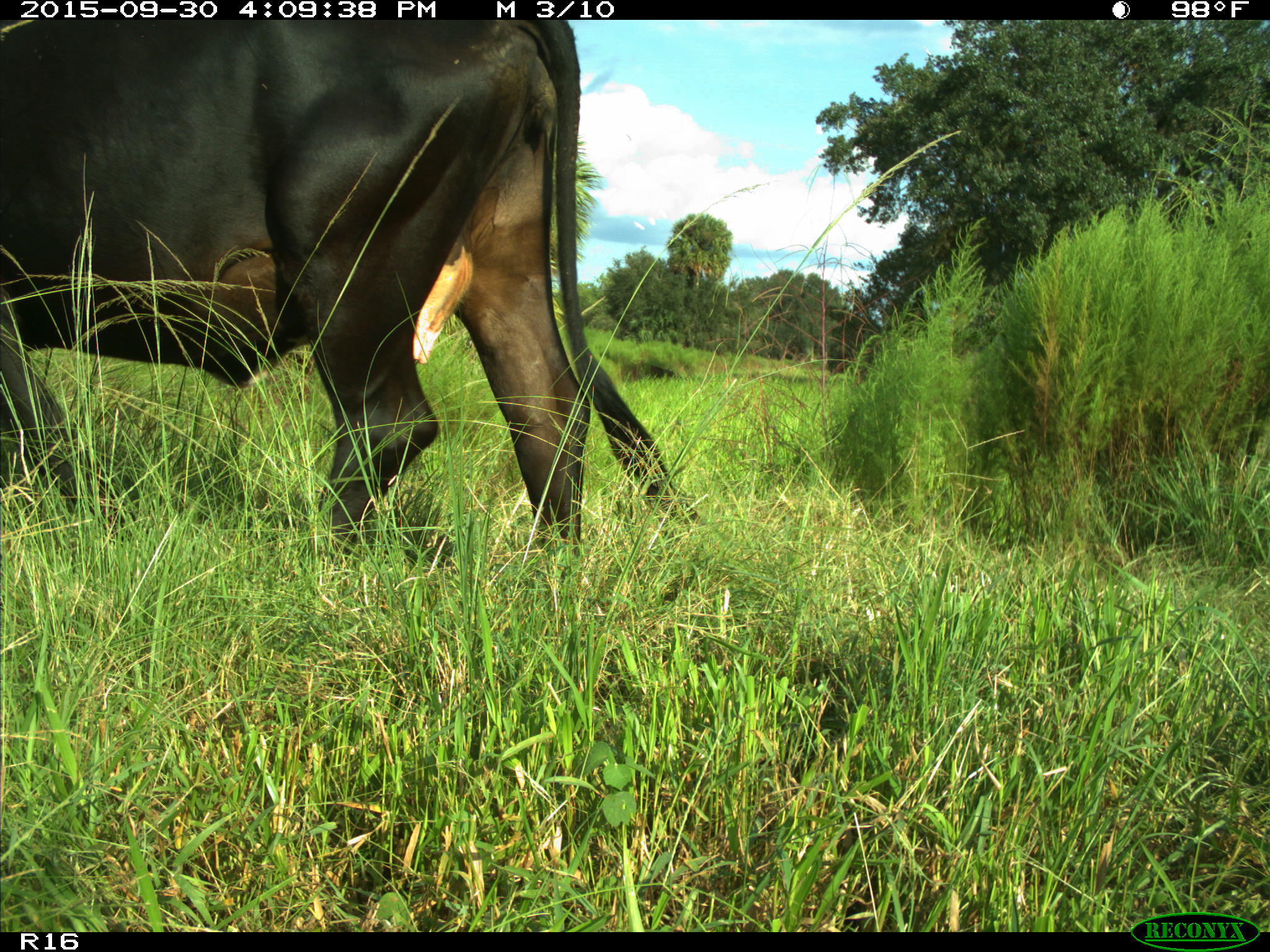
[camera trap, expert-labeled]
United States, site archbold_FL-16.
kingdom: Animalia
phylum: Chordata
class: Mammalia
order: Artiodactyla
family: Bovidae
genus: Bos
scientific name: Bos taurus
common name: domestic cow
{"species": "Bos taurus (domestic cow)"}